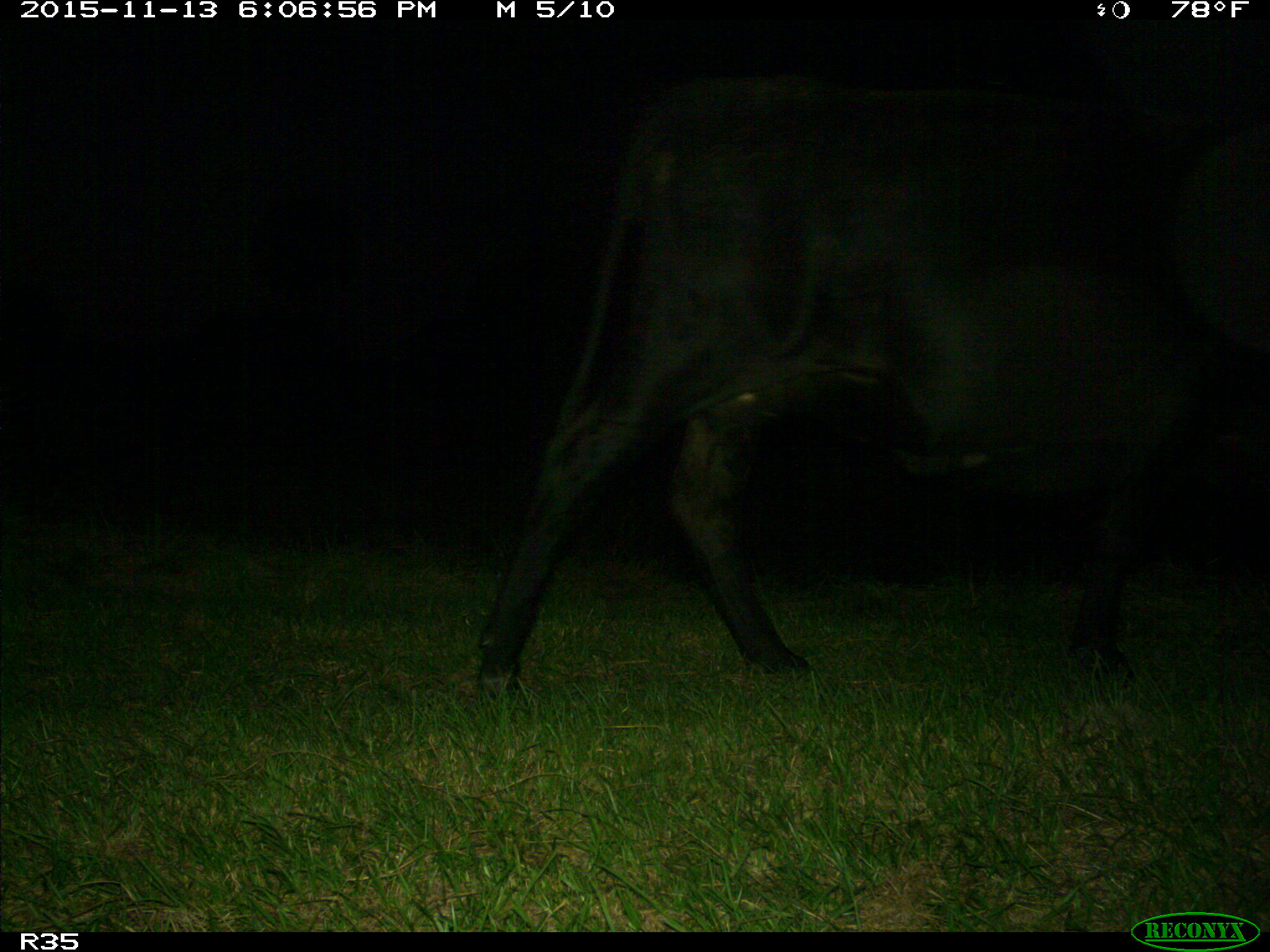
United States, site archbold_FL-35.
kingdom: Animalia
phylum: Chordata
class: Mammalia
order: Artiodactyla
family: Bovidae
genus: Bos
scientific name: Bos taurus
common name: domestic cow